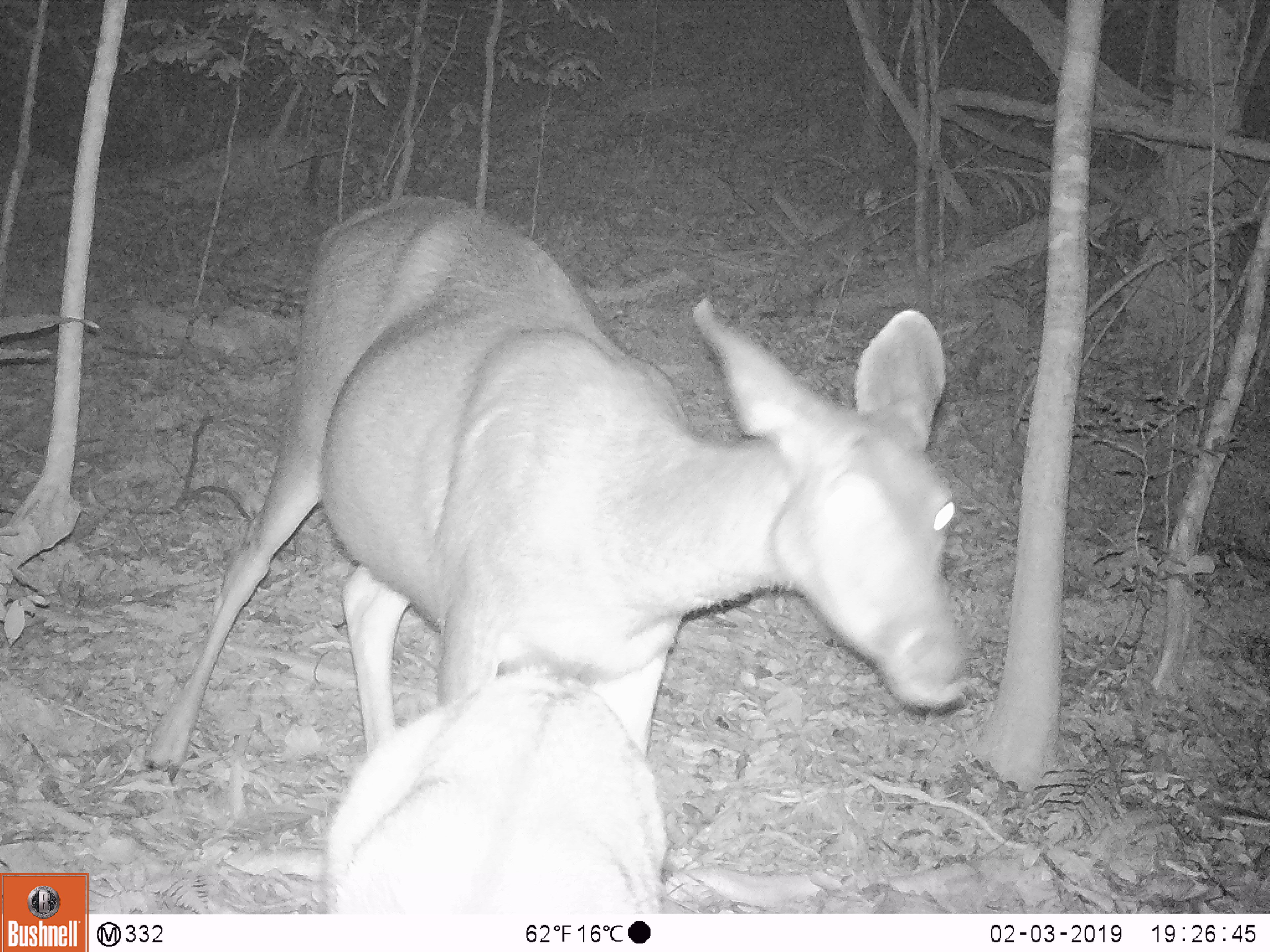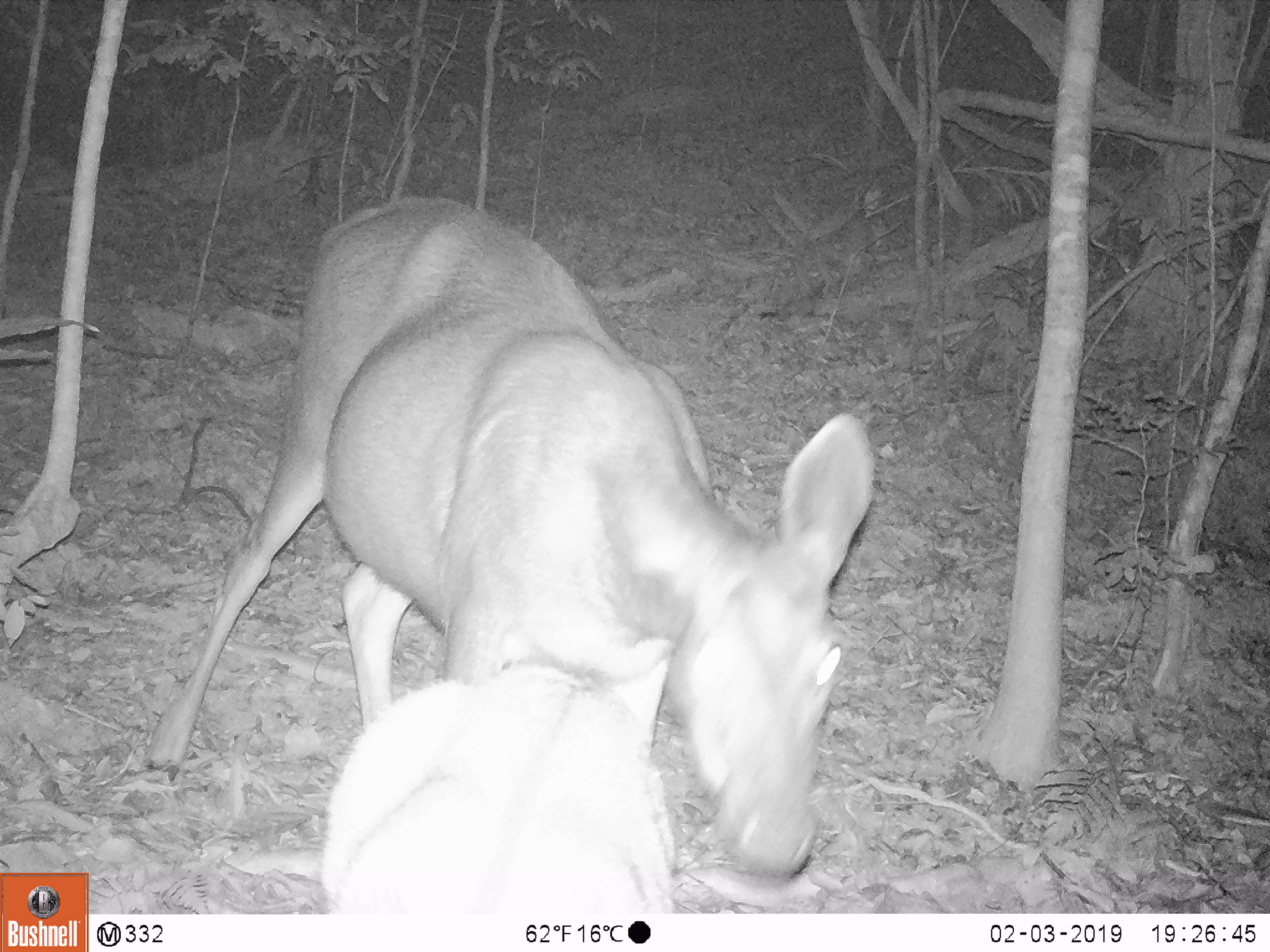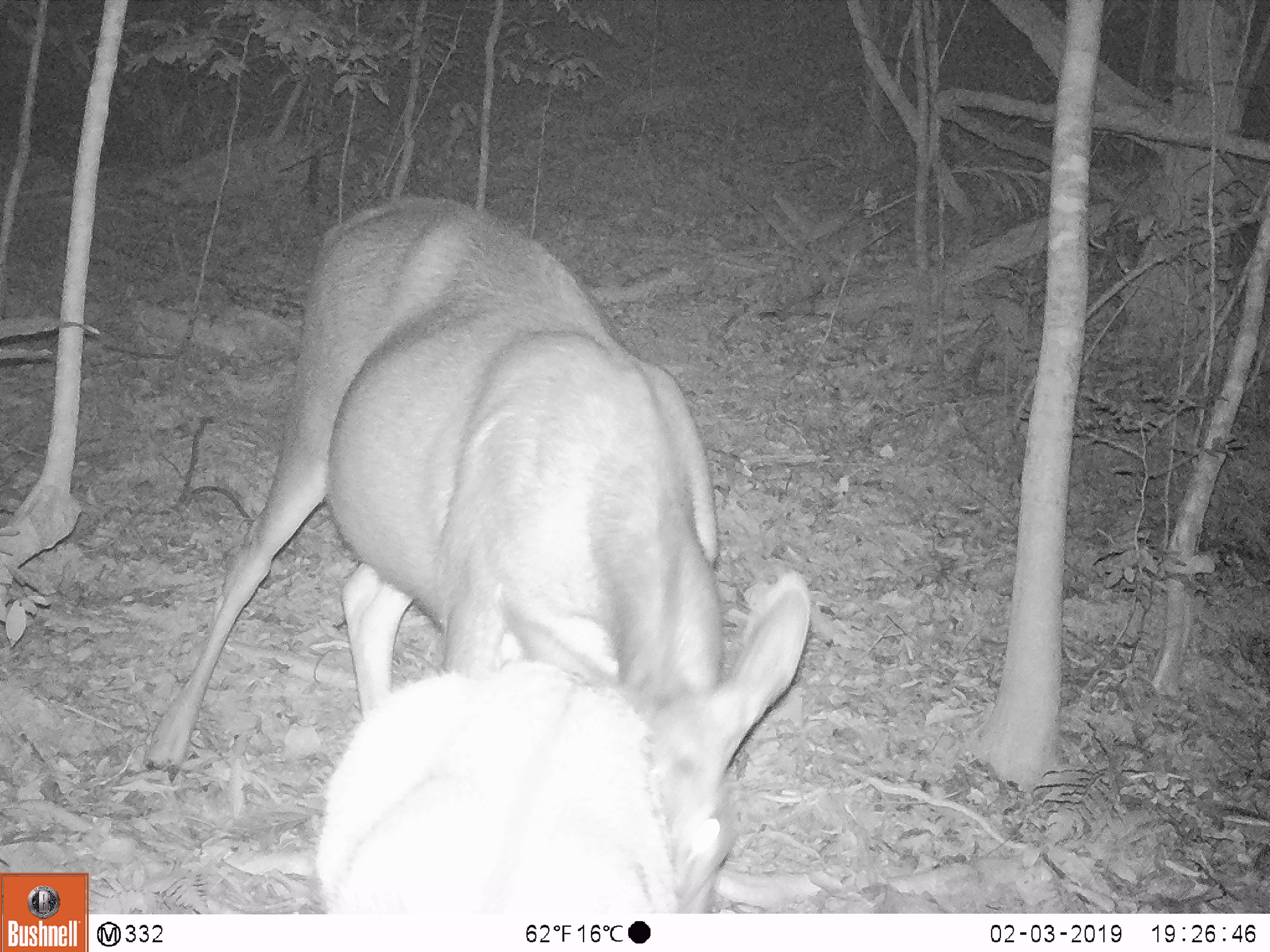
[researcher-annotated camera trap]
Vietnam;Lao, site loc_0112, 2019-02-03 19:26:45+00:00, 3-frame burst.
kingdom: Animalia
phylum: Chordata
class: Mammalia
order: Artiodactyla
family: Cervidae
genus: Rusa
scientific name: Rusa unicolor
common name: sambar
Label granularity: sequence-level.